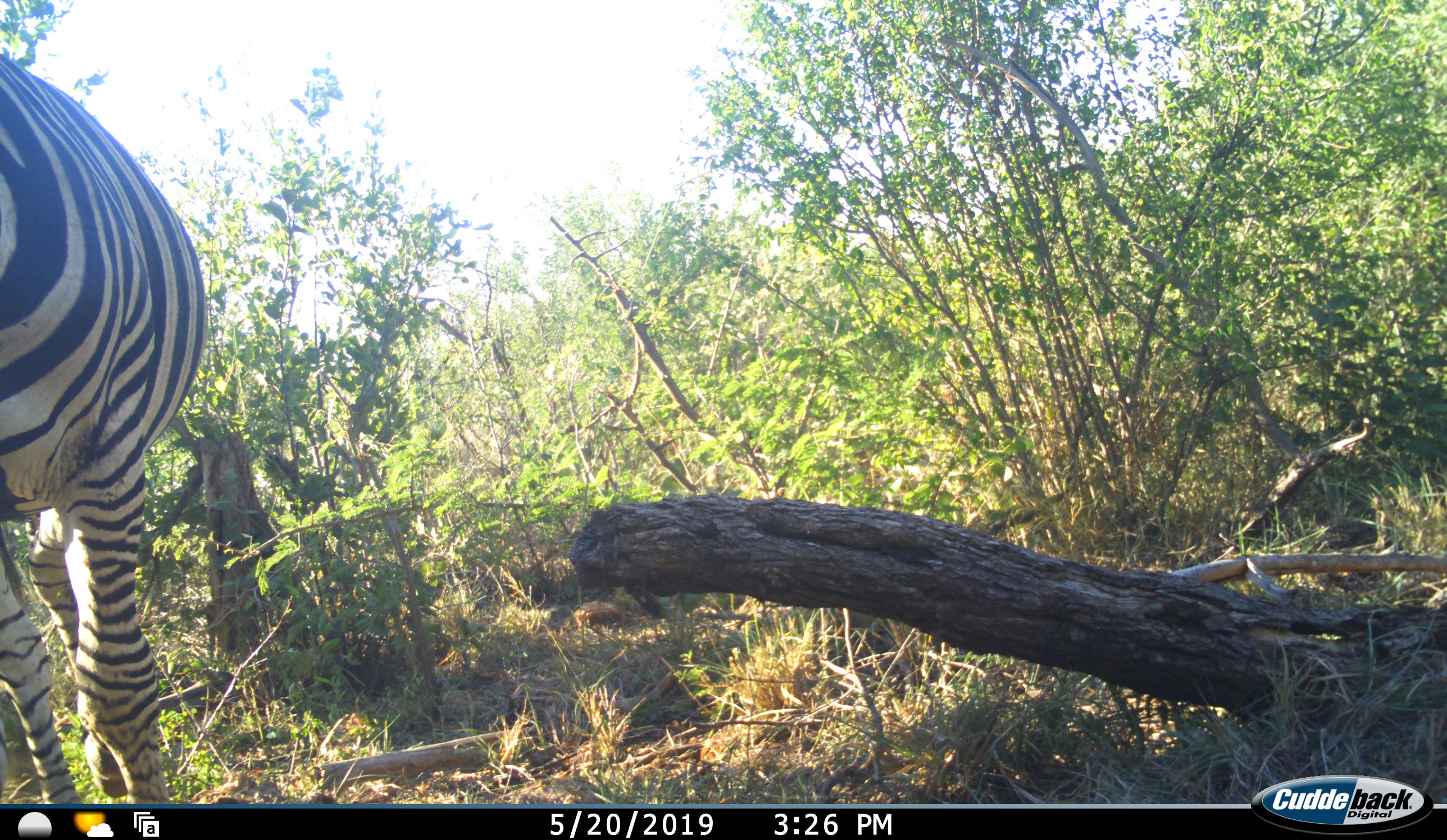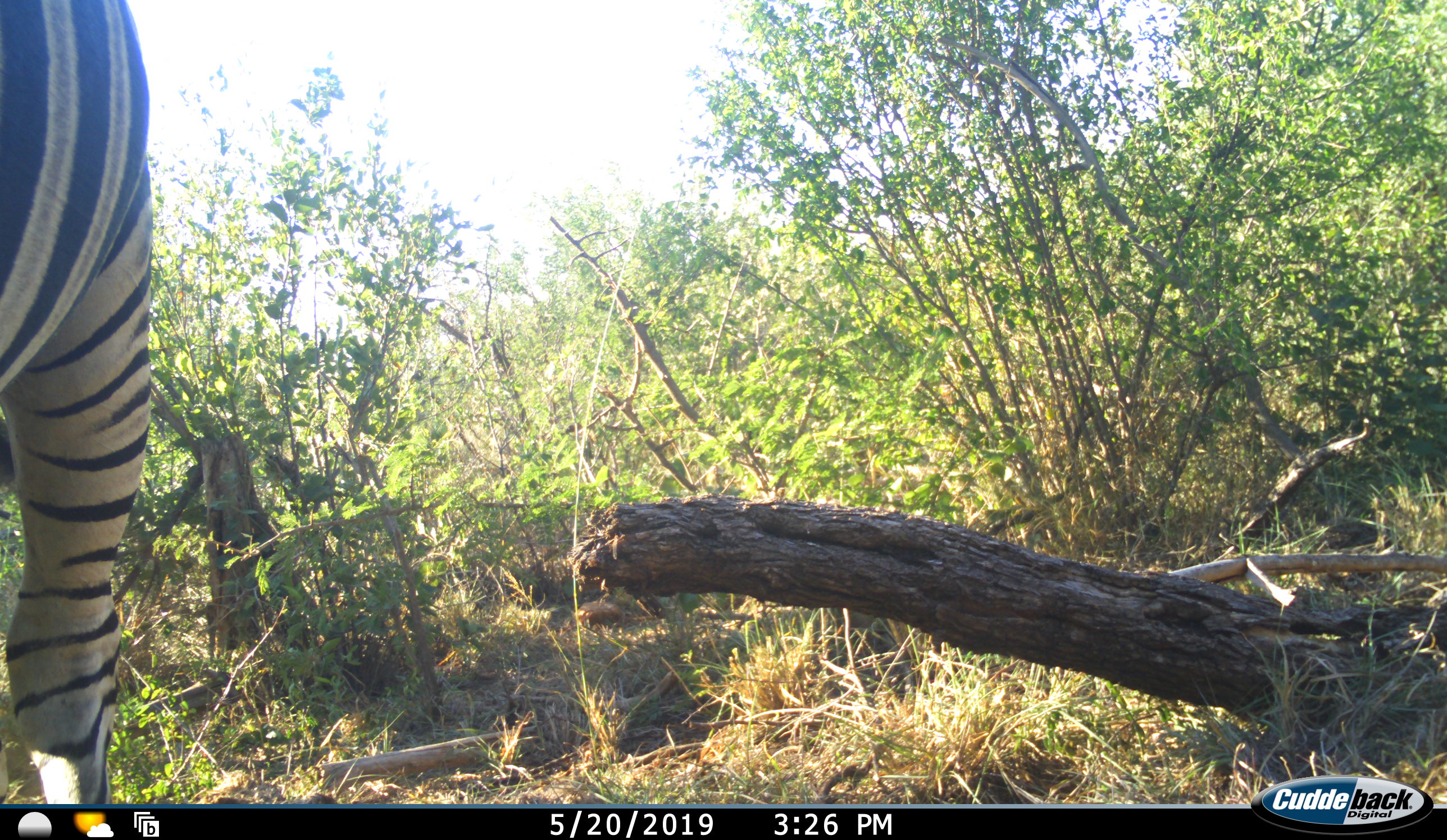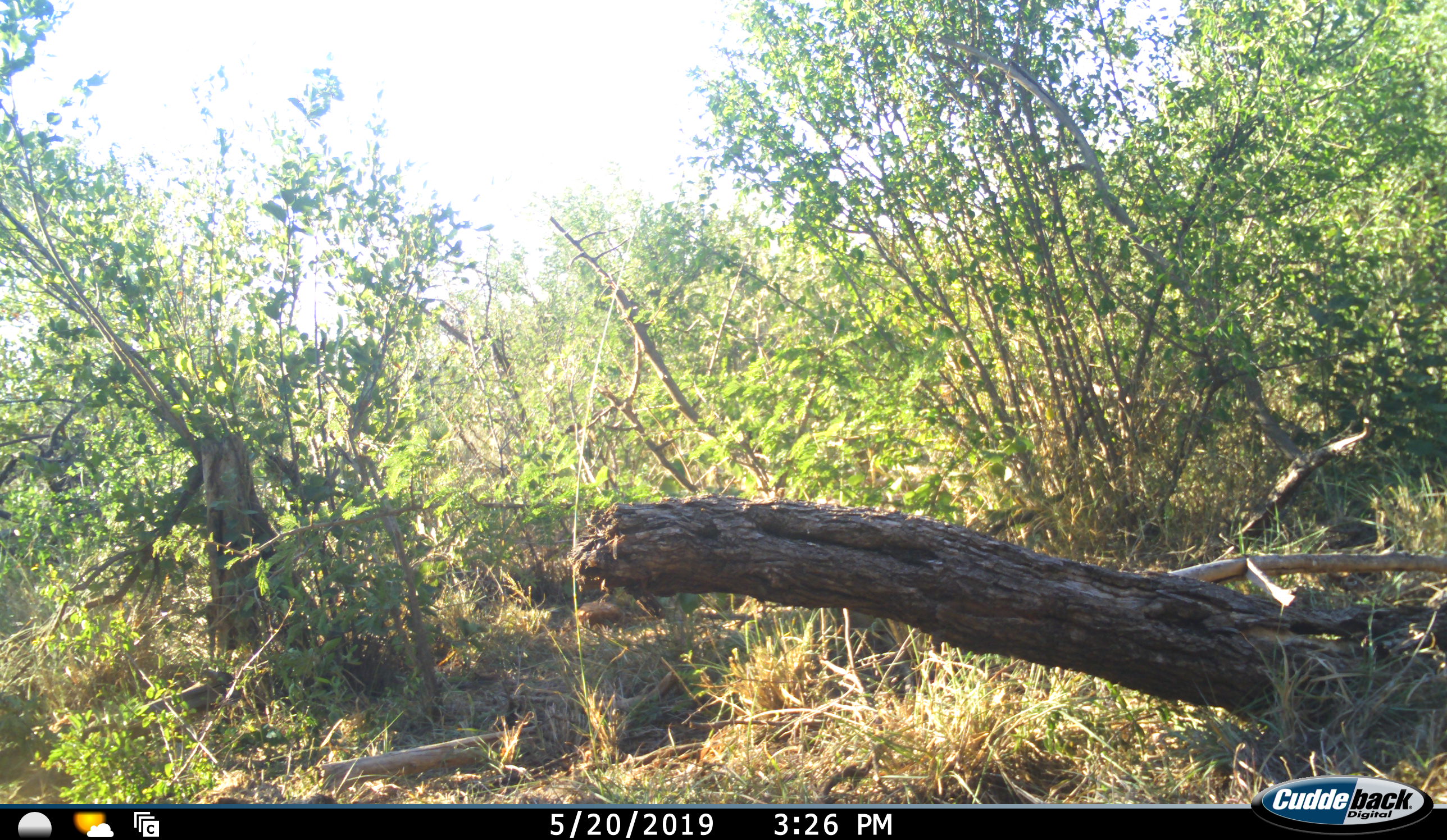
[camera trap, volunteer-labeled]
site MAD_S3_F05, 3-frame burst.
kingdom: Animalia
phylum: Chordata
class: Mammalia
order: Perissodactyla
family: Equidae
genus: Equus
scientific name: Equus quagga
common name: plains zebra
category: zebraplains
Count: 1.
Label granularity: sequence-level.